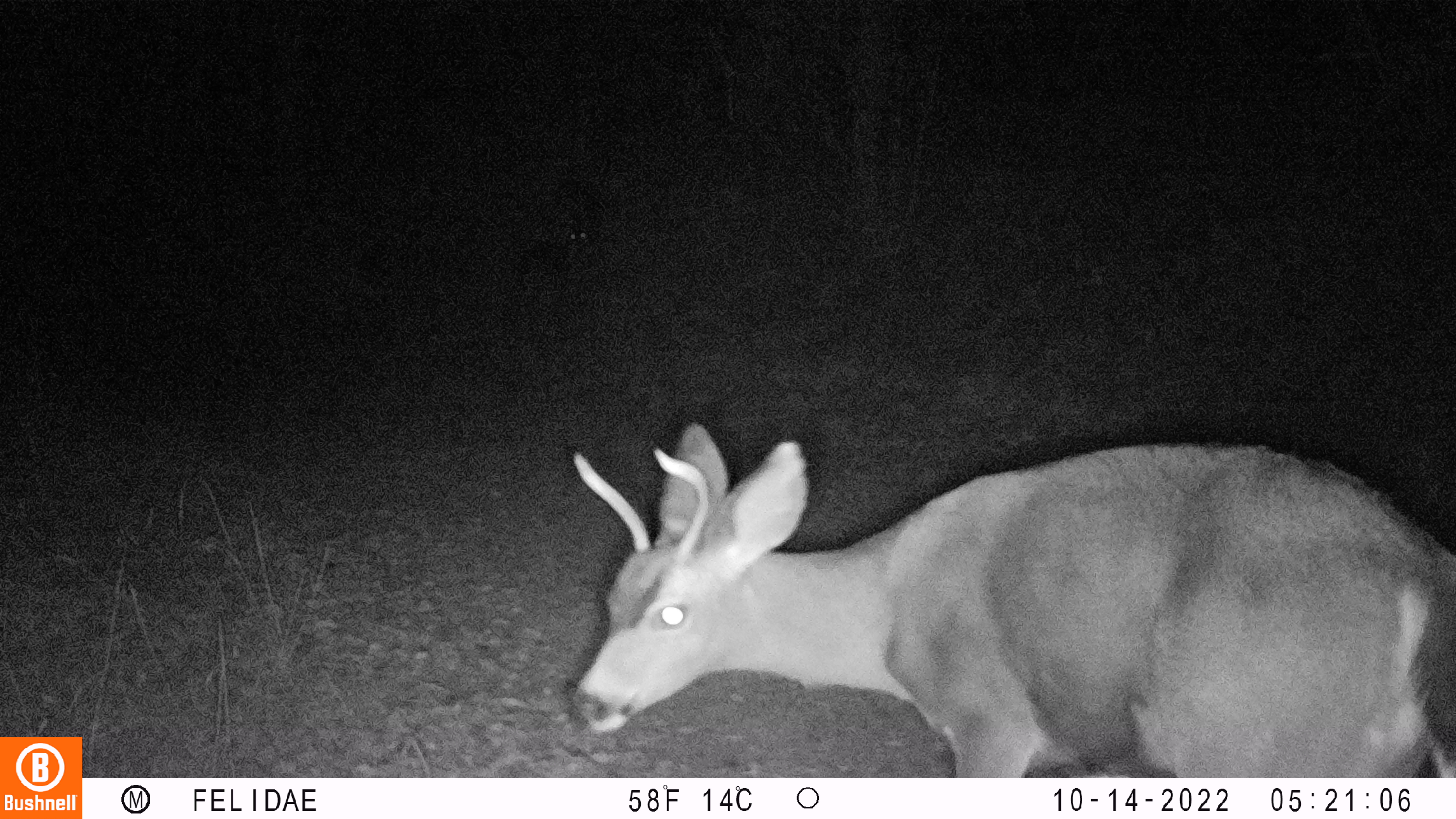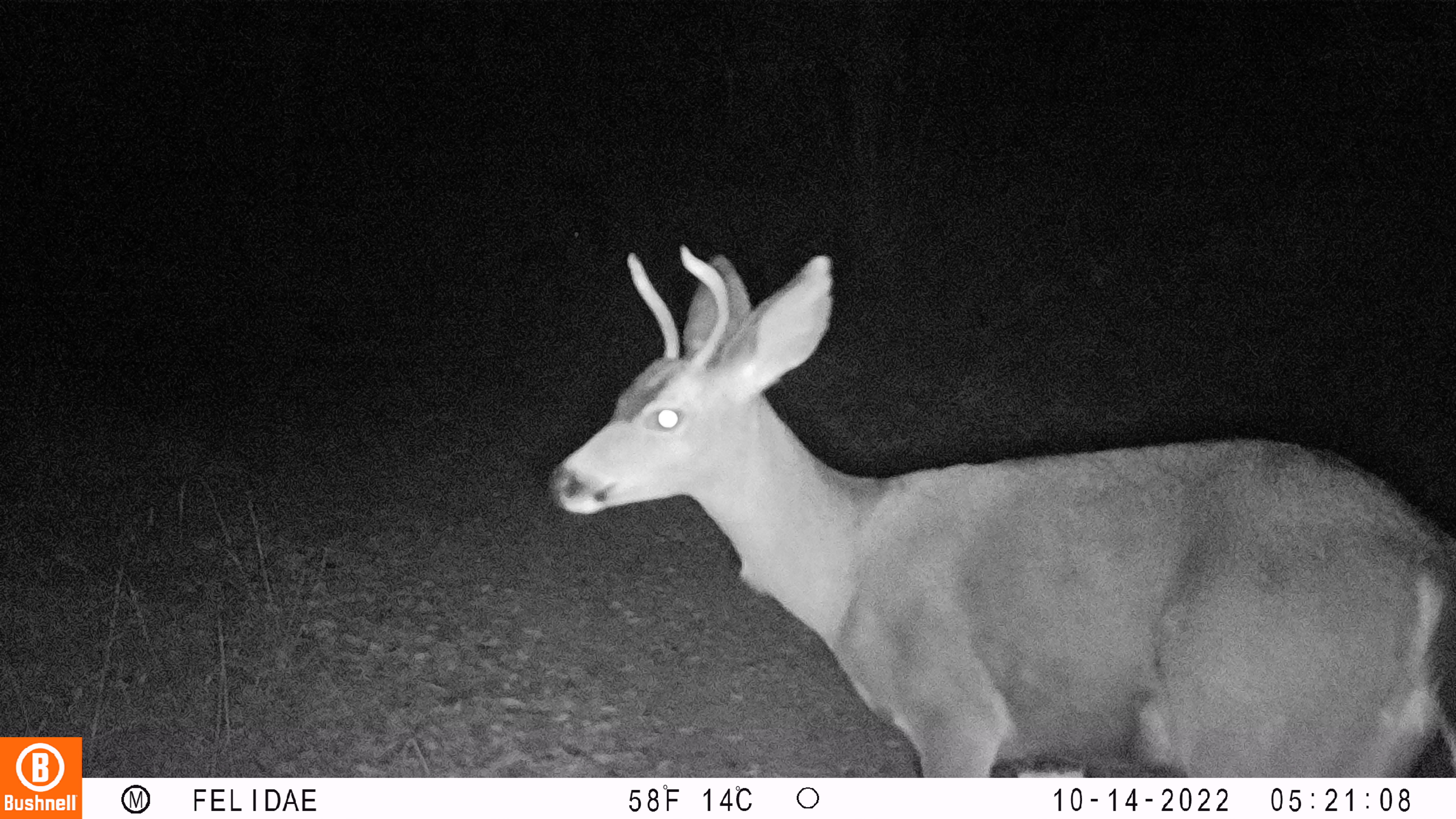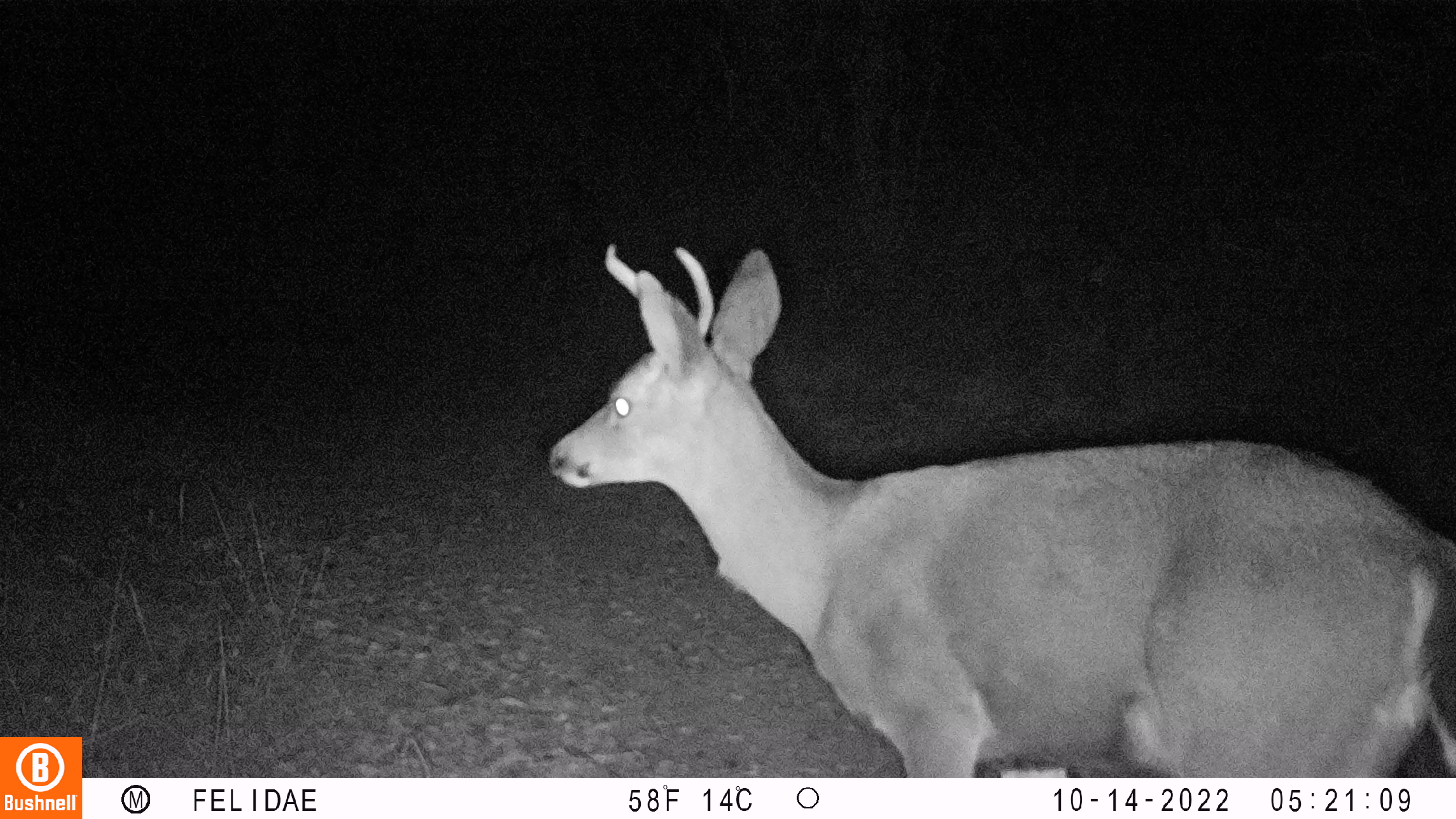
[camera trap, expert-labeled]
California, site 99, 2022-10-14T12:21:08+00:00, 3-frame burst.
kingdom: Animalia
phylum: Chordata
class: Mammalia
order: Artiodactyla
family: Cervidae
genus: Odocoileus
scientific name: Odocoileus hemionus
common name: mule deer